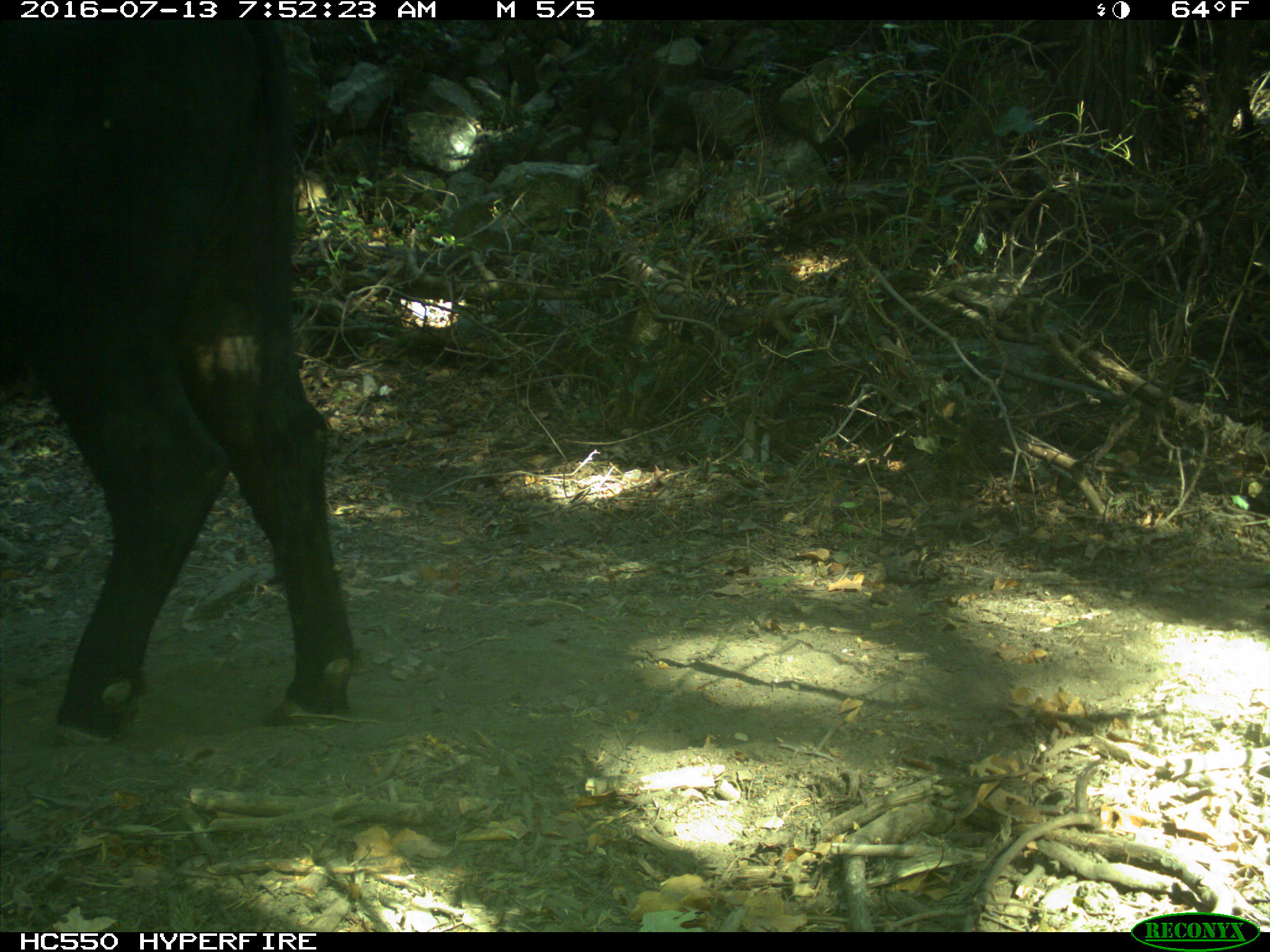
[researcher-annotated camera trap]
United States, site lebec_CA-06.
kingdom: Animalia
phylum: Chordata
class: Mammalia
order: Artiodactyla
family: Bovidae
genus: Bos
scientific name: Bos taurus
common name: domestic cow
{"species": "Bos taurus (domestic cow)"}